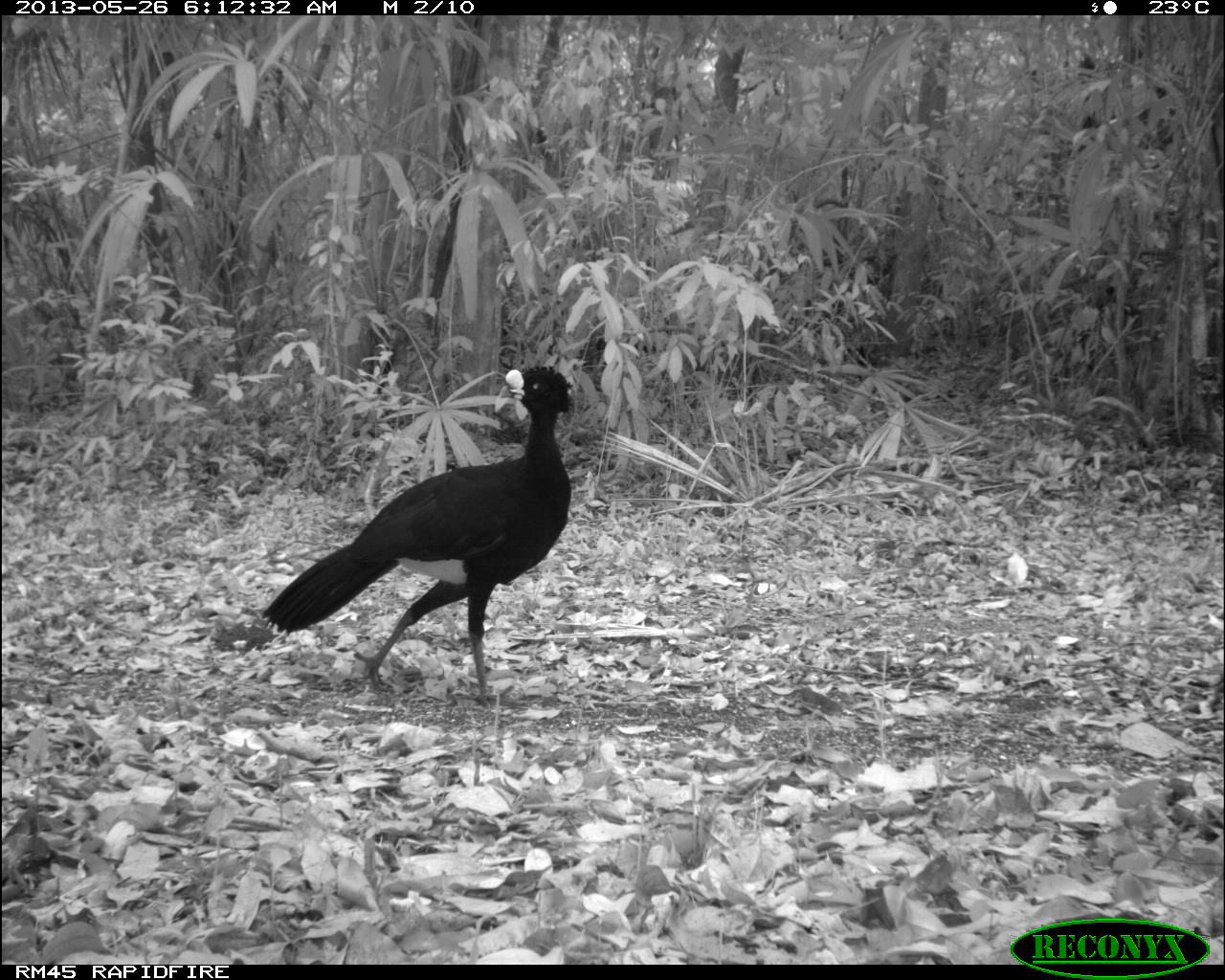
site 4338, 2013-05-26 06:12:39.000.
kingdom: Animalia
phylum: Chordata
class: Aves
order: Galliformes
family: Cracidae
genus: Crax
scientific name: Crax rubra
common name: great curassow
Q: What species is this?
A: Crax rubra (great curassow).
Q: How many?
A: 1.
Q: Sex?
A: Male.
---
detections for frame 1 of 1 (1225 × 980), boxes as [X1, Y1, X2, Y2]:
crax rubra: [261, 365, 576, 708]